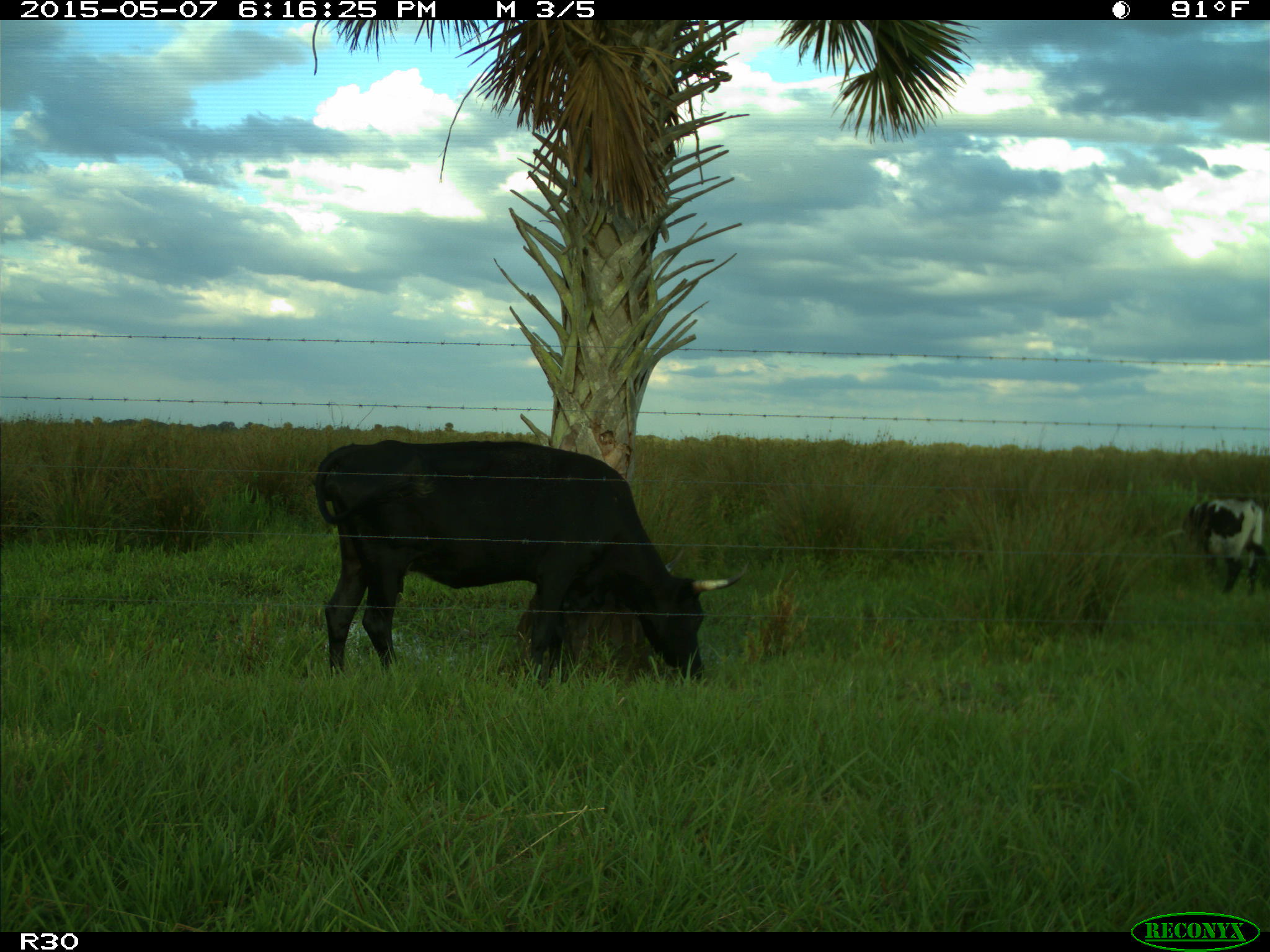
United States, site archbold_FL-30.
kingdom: Animalia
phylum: Chordata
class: Mammalia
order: Artiodactyla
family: Bovidae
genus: Bos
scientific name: Bos taurus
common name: domestic cow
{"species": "Bos taurus (domestic cow)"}